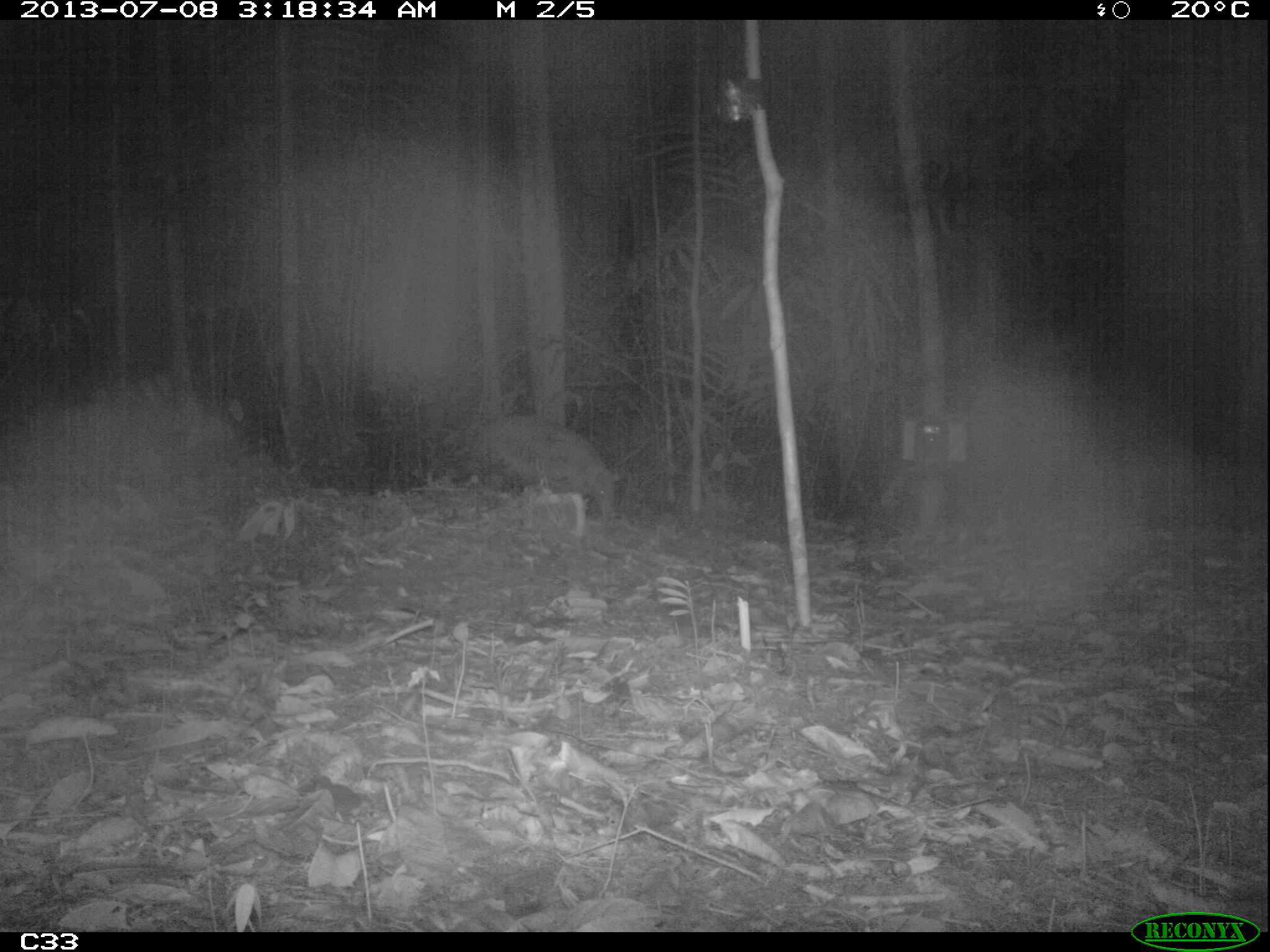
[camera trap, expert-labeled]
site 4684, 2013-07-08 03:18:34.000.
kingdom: Animalia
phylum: Chordata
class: Mammalia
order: Cingulata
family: Chlamyphoridae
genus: Priodontes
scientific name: Priodontes maximus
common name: giant armadillo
Priodontes maximus (giant armadillo), count 1, age adult.